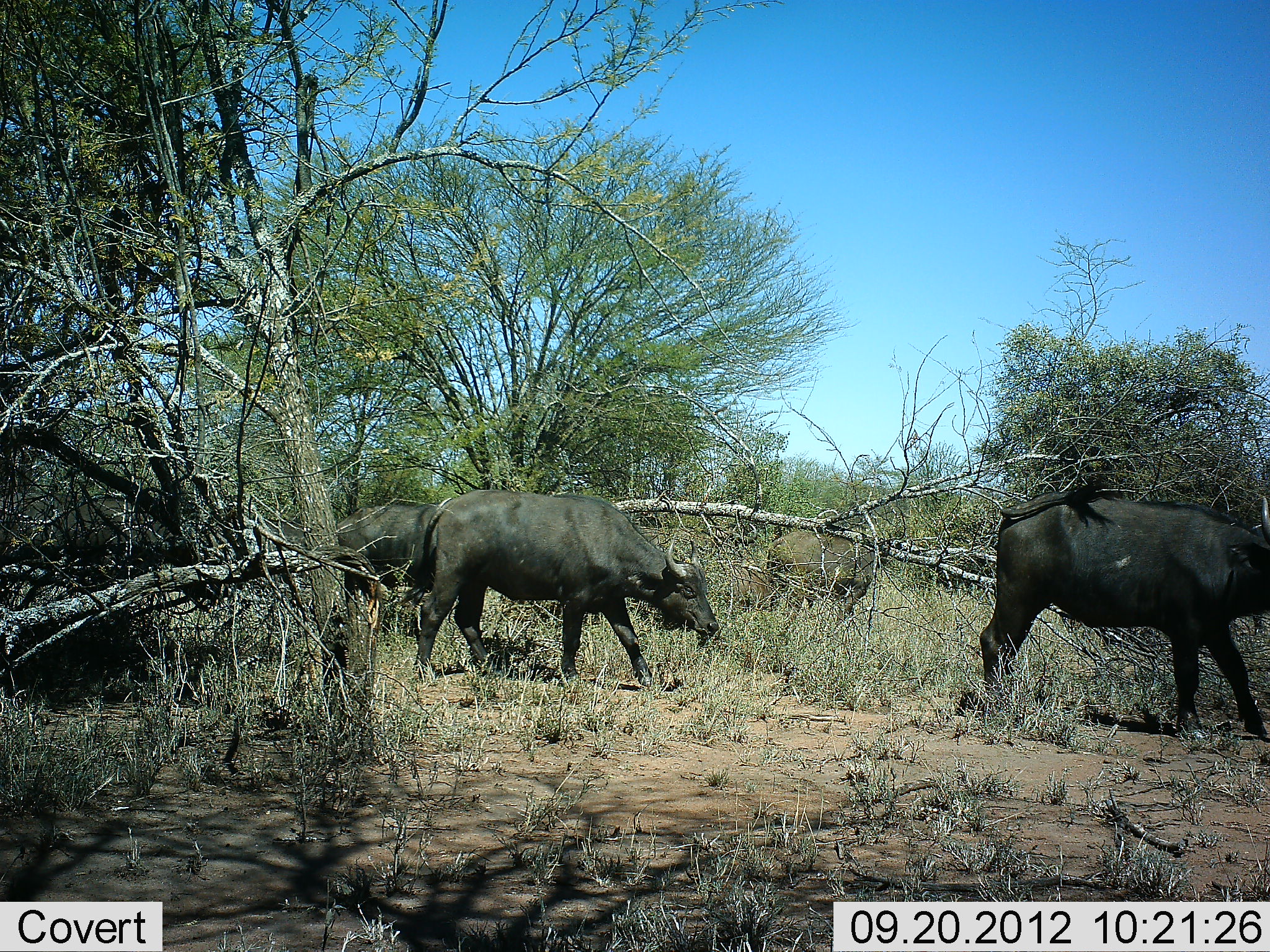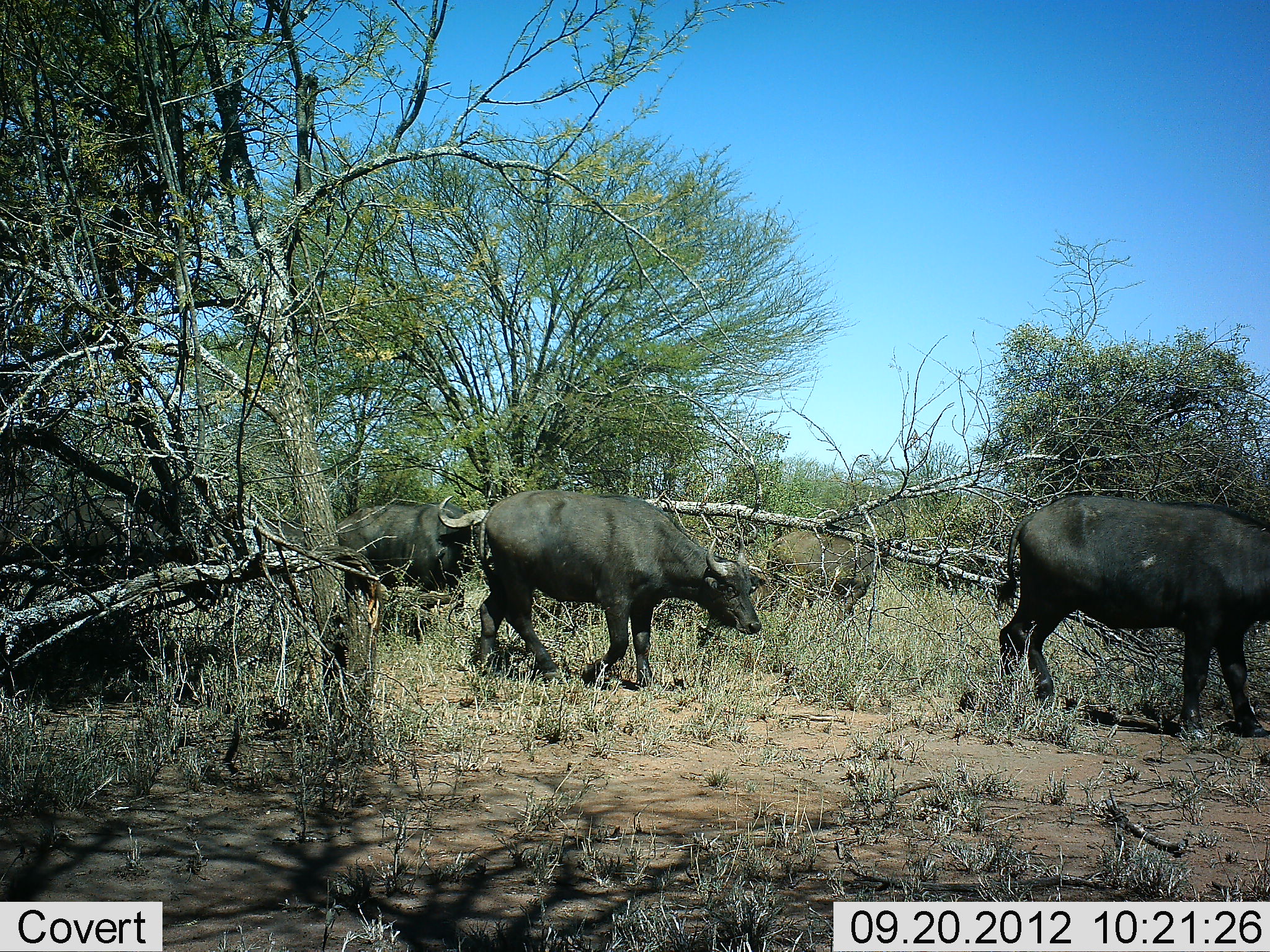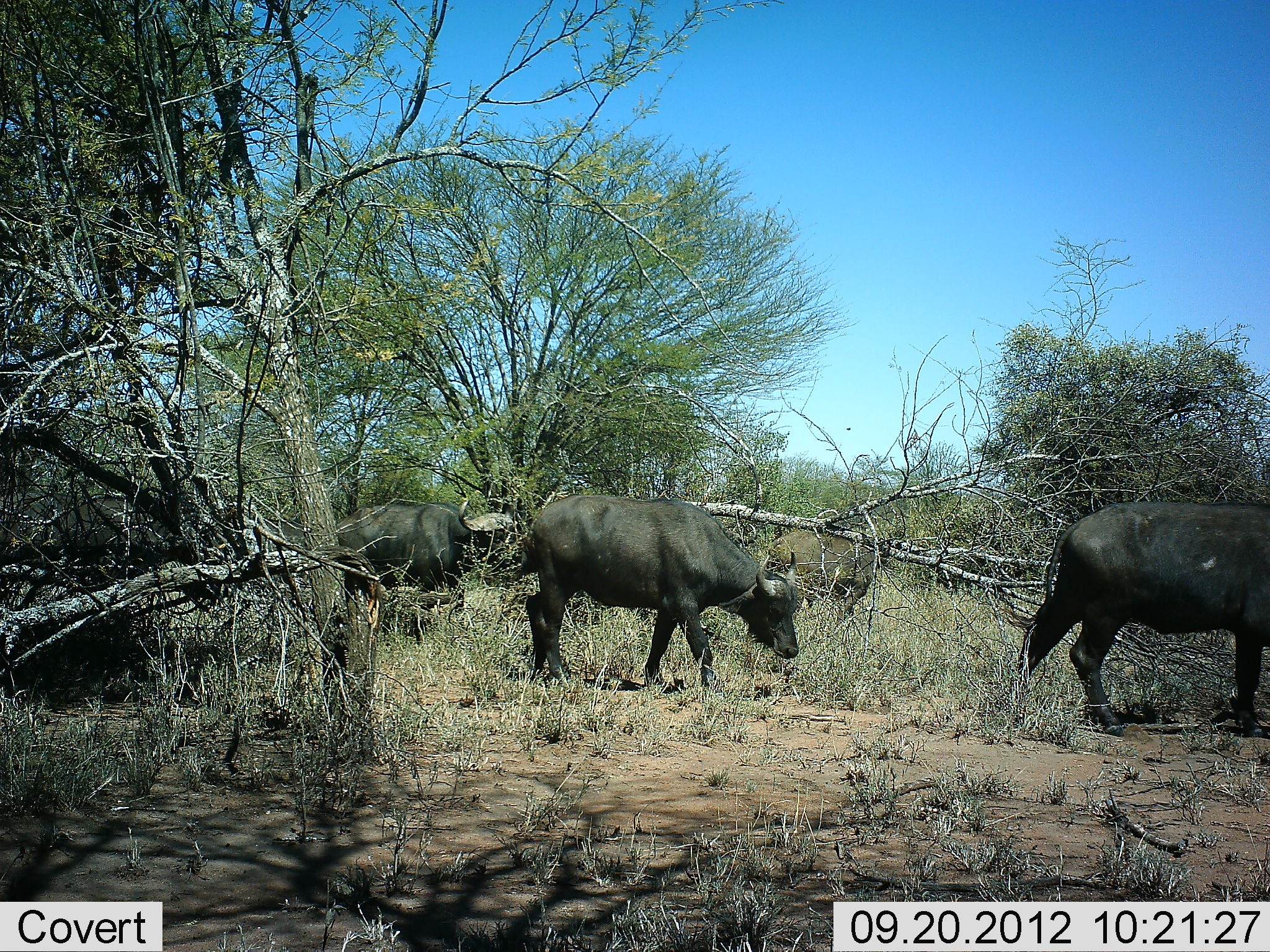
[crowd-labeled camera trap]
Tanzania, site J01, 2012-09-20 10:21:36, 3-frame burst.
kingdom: Animalia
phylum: Chordata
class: Mammalia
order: Artiodactyla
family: Bovidae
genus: Syncerus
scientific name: Syncerus caffer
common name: cape buffalo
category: buffalo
Buffalo (cape buffalo) (Syncerus caffer), count 3. Behavior (volunteer vote fractions): standing 18%, resting 9%, moving 91%, interacting 0%. Young present (vote fraction): 0%. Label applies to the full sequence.